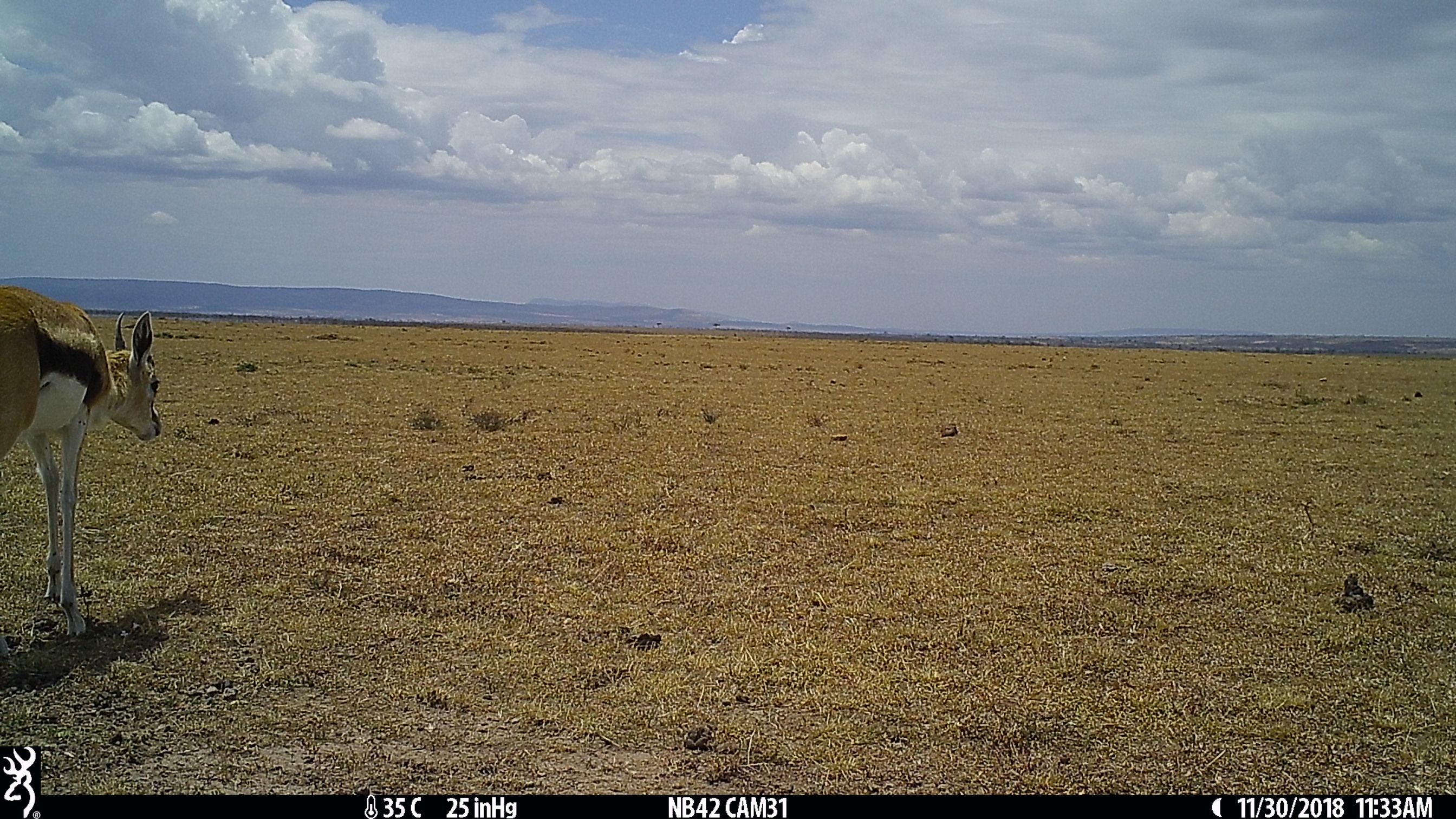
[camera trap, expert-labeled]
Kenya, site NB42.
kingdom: Animalia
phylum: Chordata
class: Mammalia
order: Artiodactyla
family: Bovidae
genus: Eudorcas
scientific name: Eudorcas thomsonii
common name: thomon's gazelle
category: gazelle thomsons